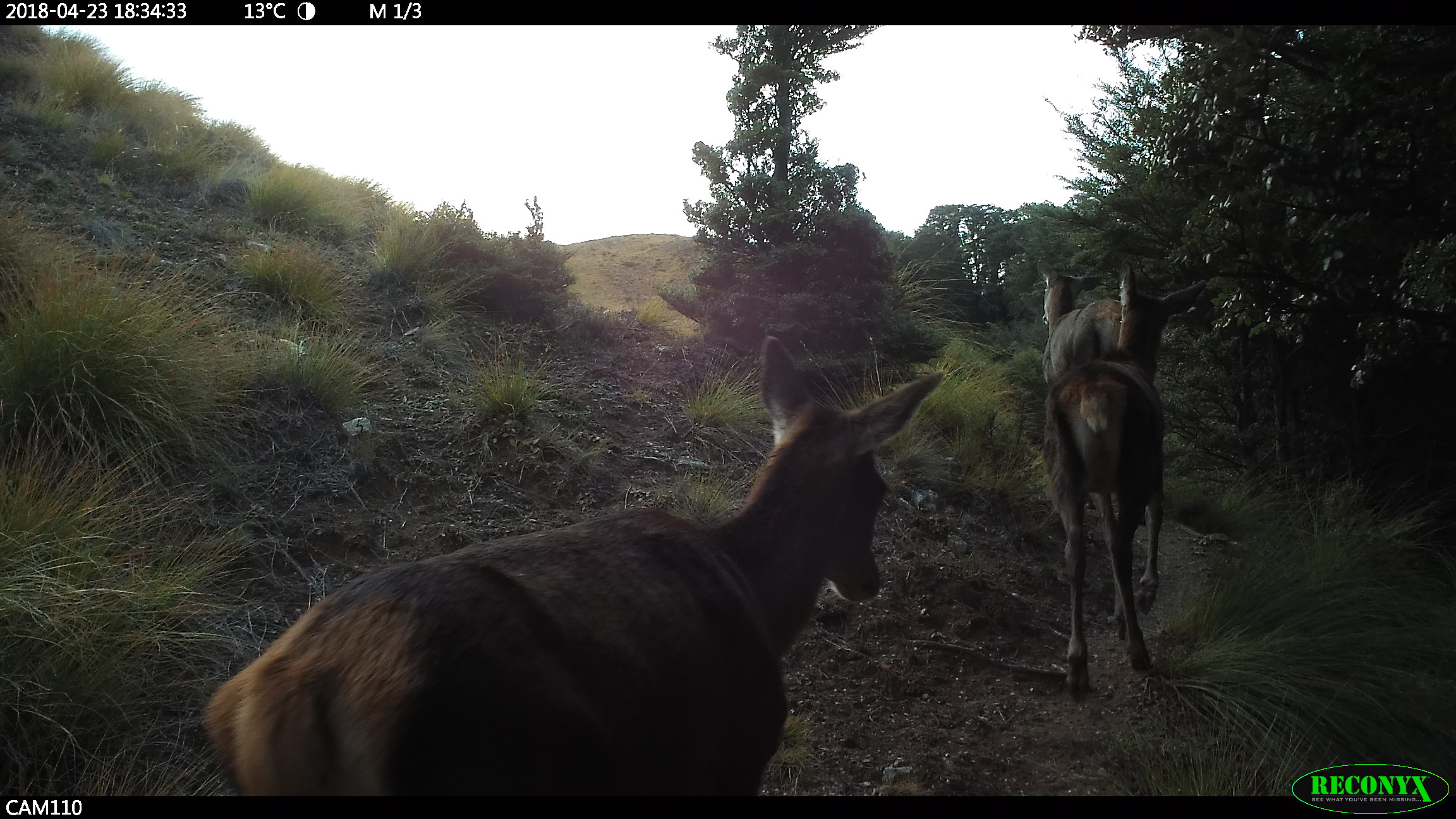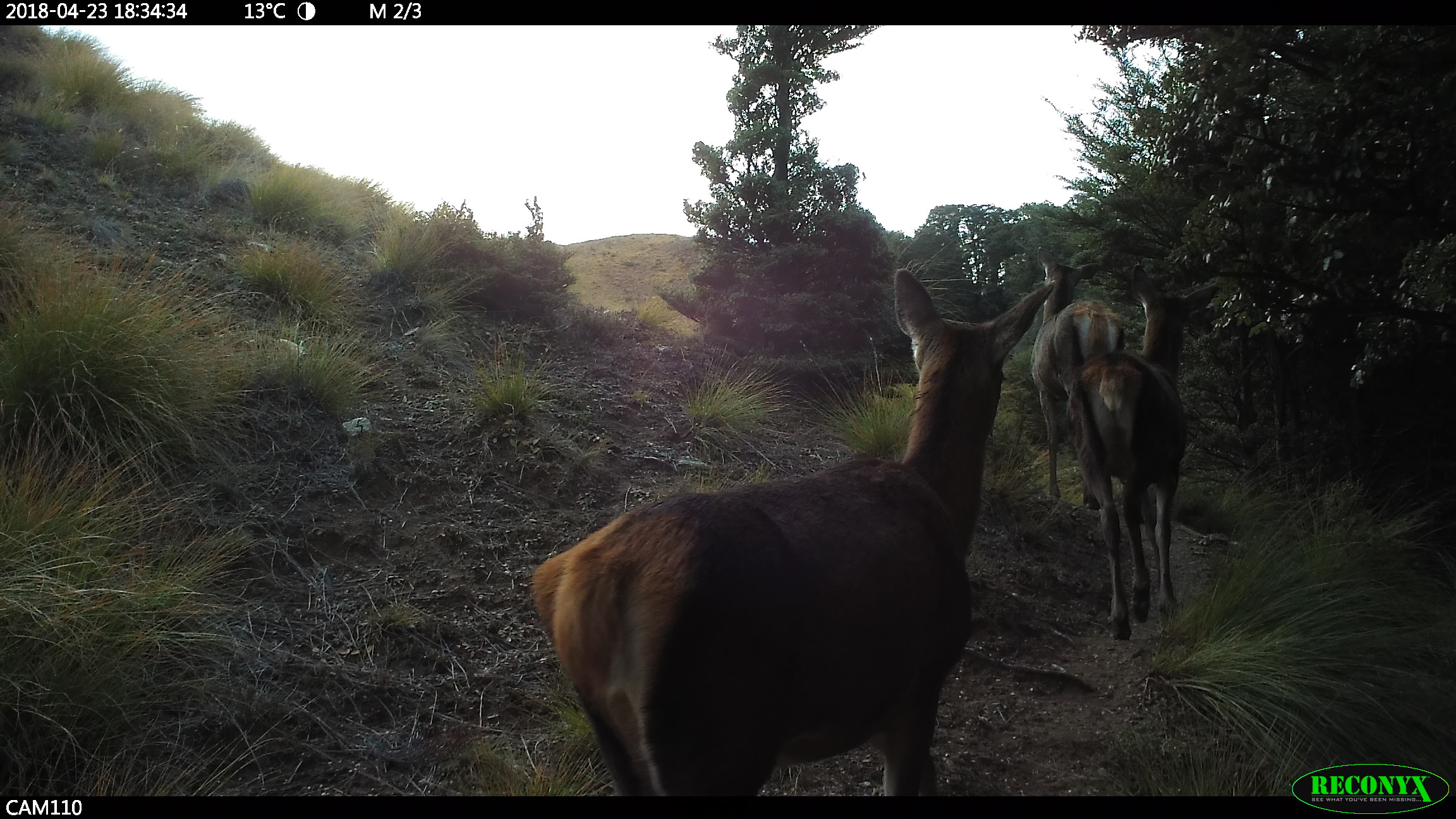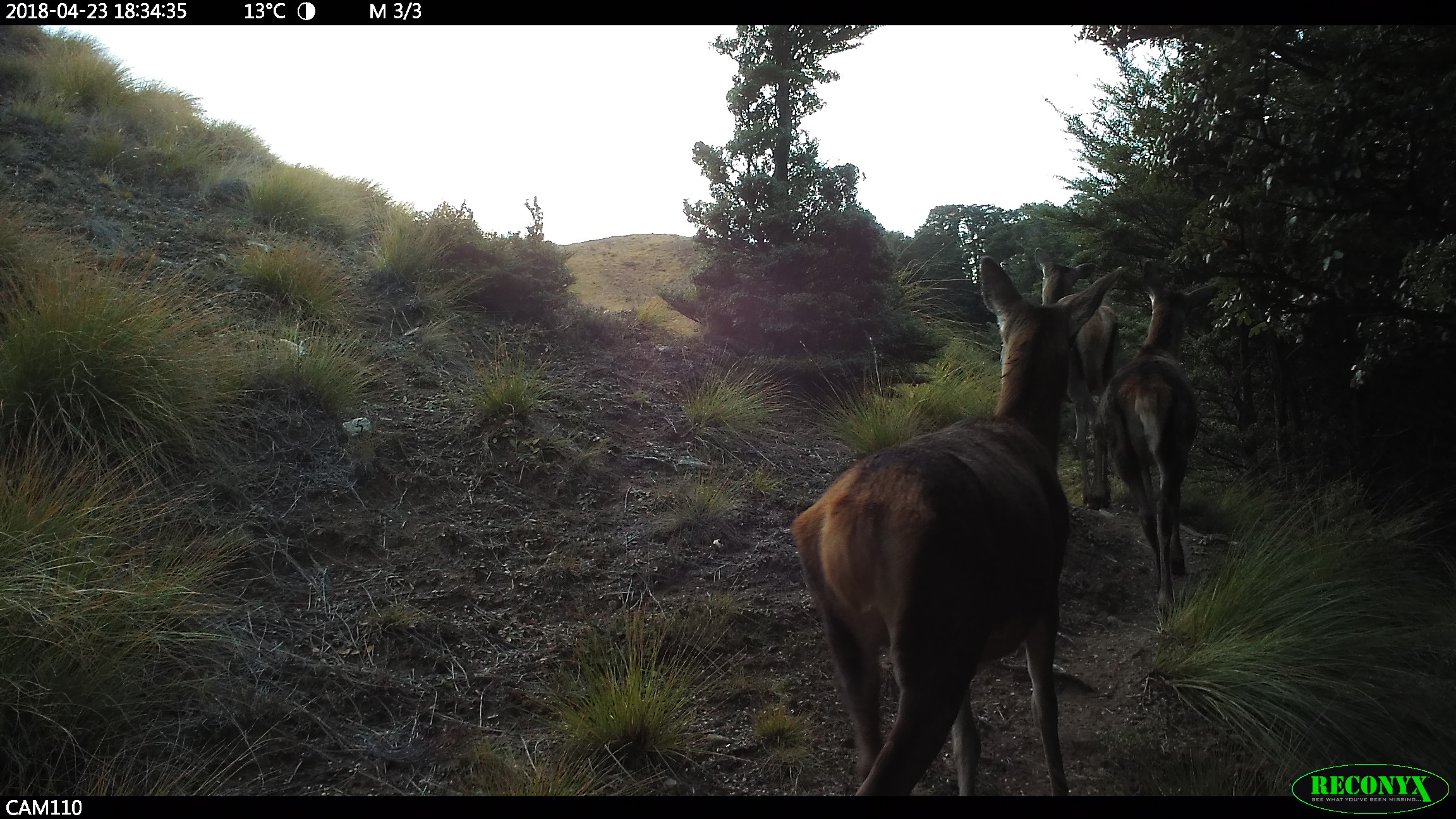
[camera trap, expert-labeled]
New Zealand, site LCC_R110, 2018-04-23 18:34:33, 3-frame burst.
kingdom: Animalia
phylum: Chordata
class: Mammalia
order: Artiodactyla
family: Cervidae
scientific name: Cervidae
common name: deer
Deer (Cervidae).